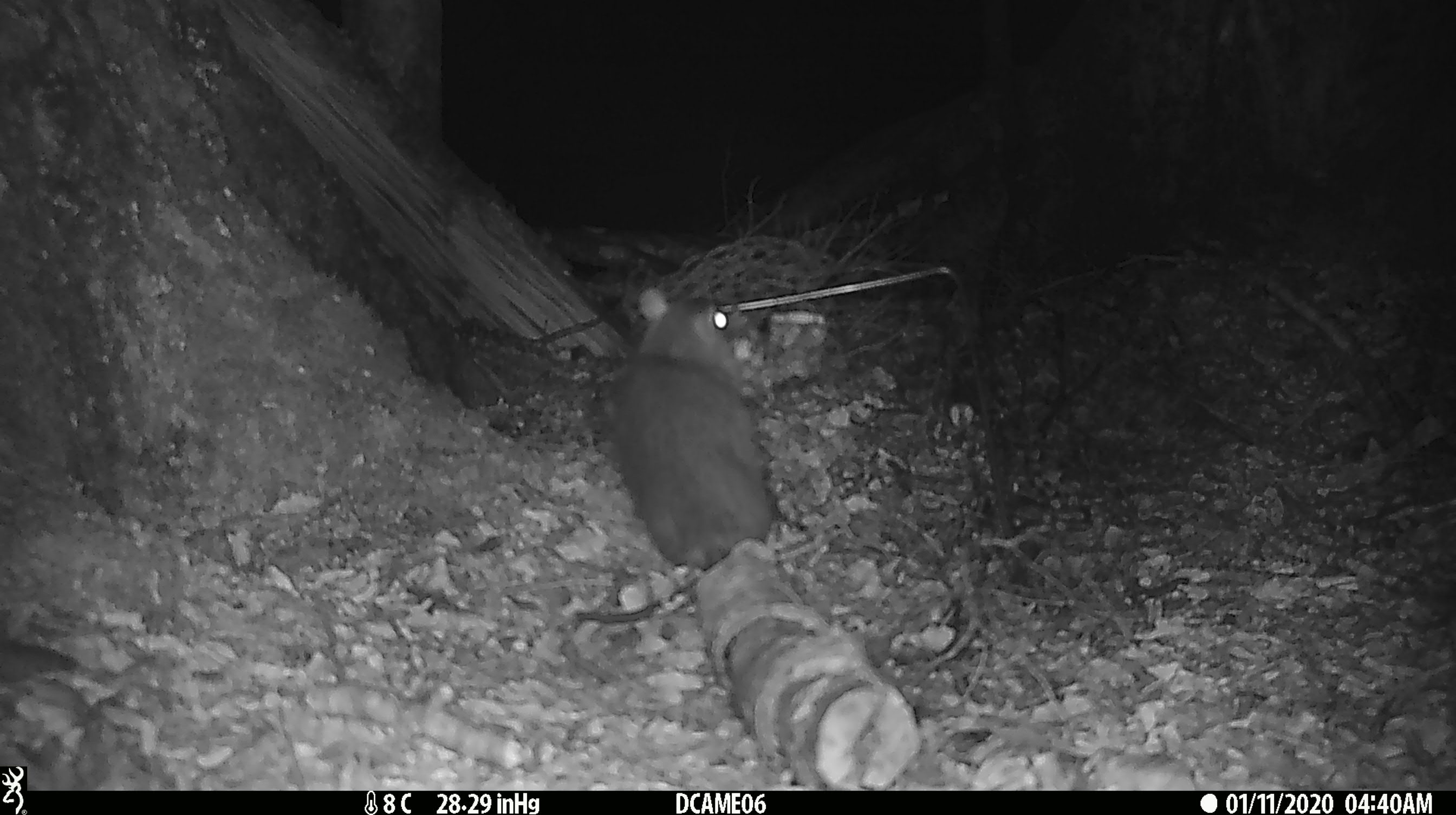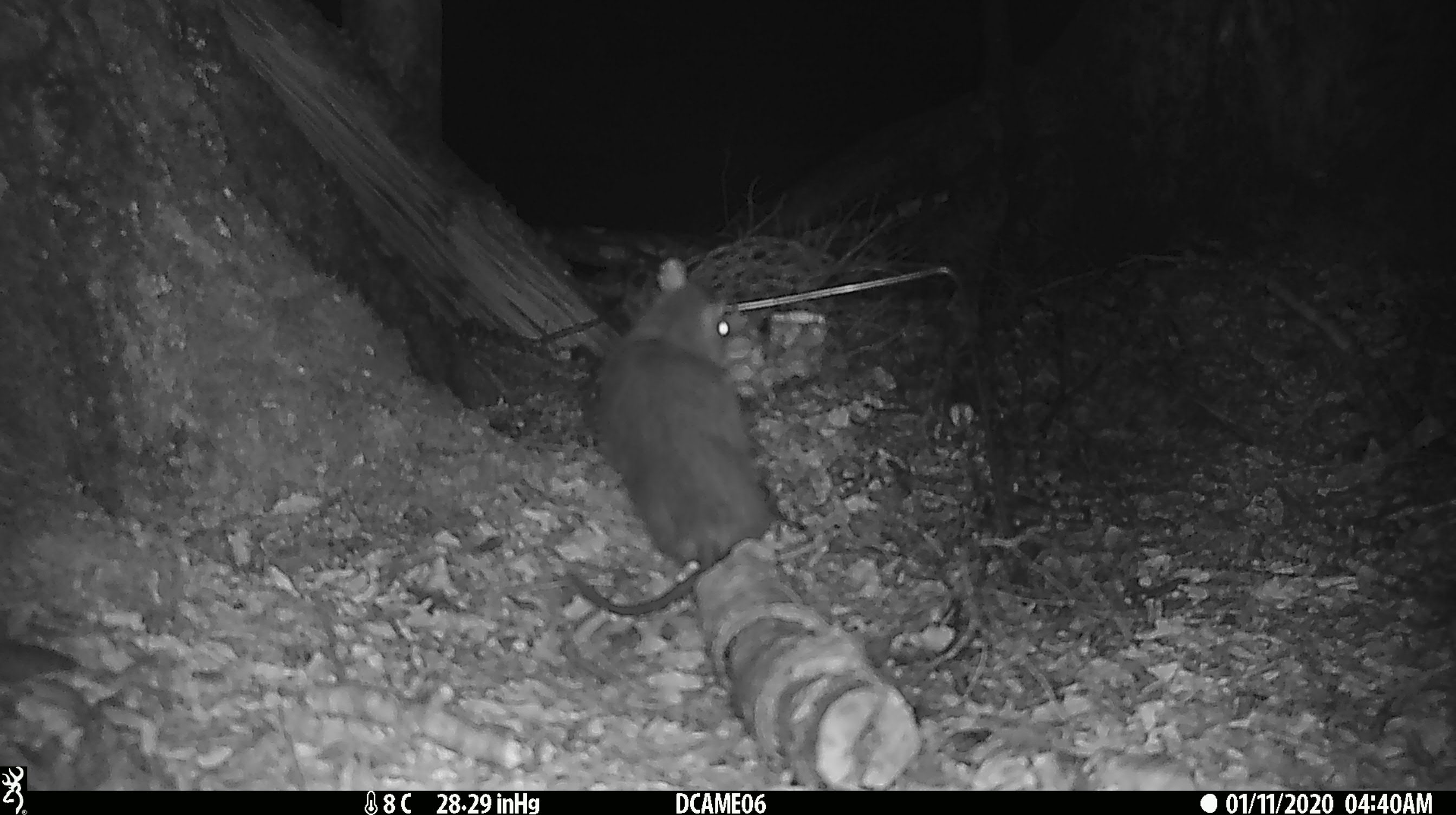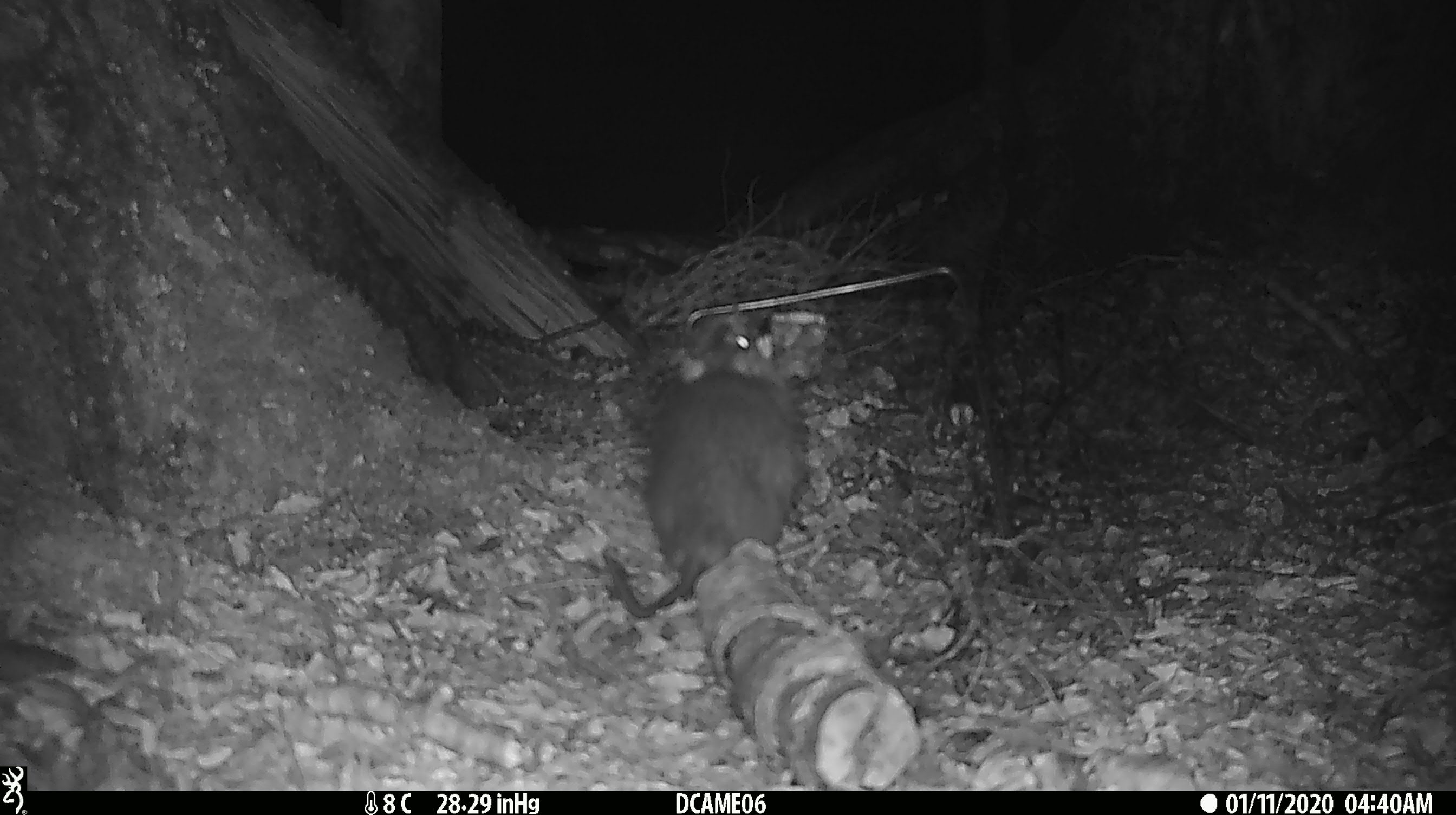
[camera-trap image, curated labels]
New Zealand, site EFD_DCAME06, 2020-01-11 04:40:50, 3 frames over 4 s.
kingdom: Animalia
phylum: Chordata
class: Mammalia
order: Rodentia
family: Muridae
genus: Rattus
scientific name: Rattus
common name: rat